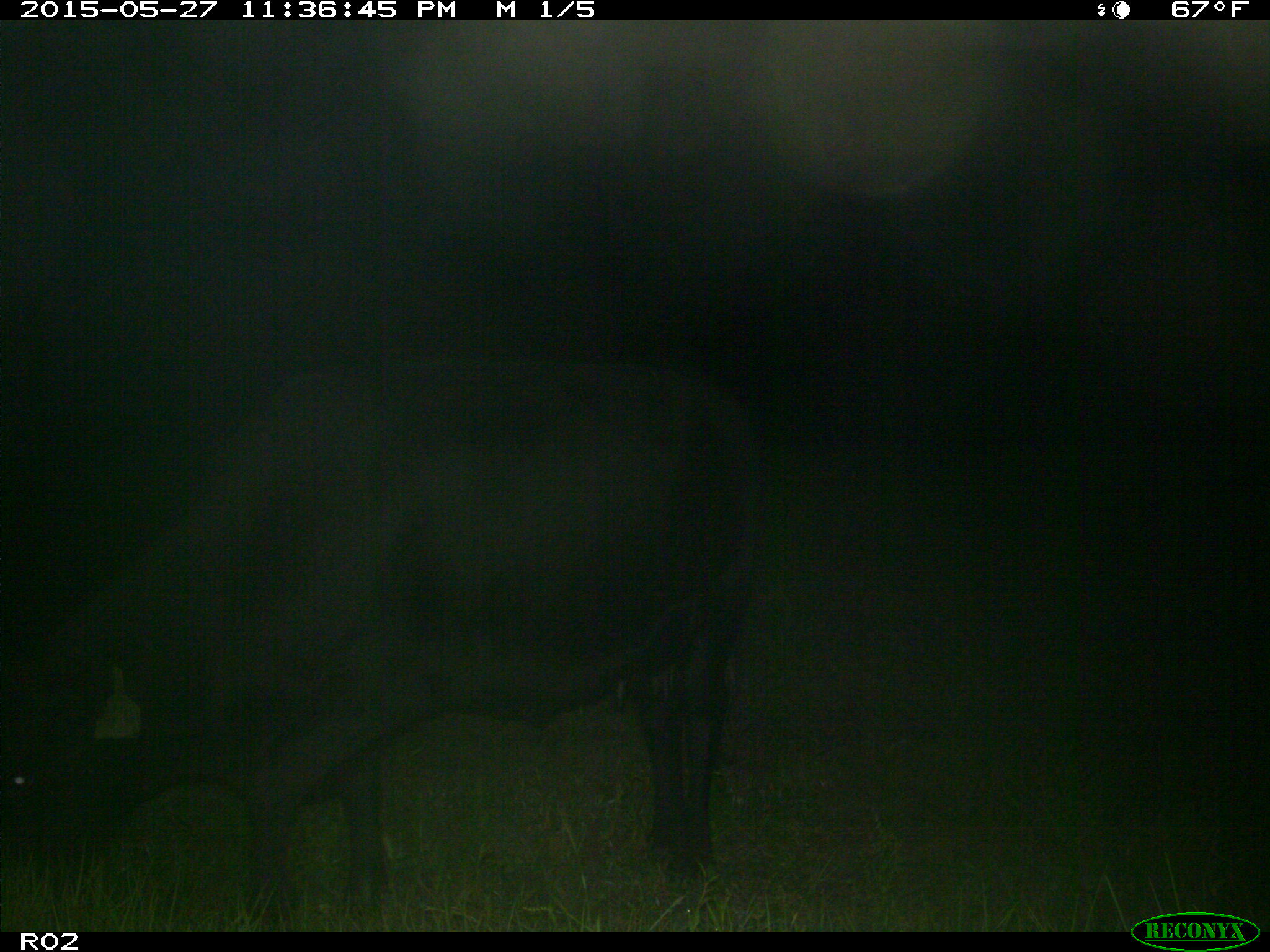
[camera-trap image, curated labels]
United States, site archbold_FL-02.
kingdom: Animalia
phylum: Chordata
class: Mammalia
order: Artiodactyla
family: Bovidae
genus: Bos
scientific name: Bos taurus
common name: domestic cow